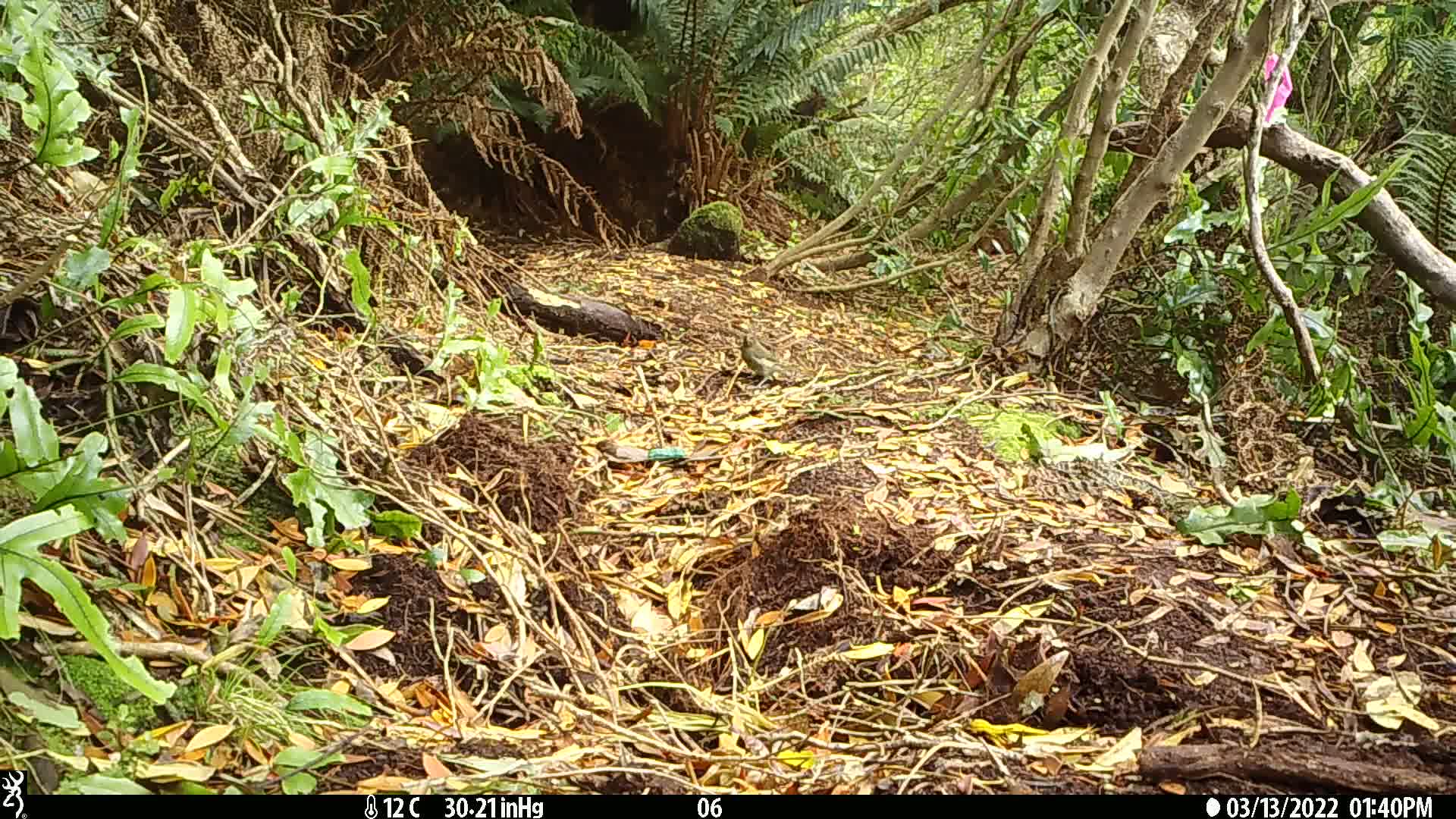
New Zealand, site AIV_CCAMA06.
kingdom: Animalia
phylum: Chordata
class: Aves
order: Passeriformes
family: Meliphagidae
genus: Anthornis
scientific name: Anthornis melanura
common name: new zealand bellbird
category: bellbird